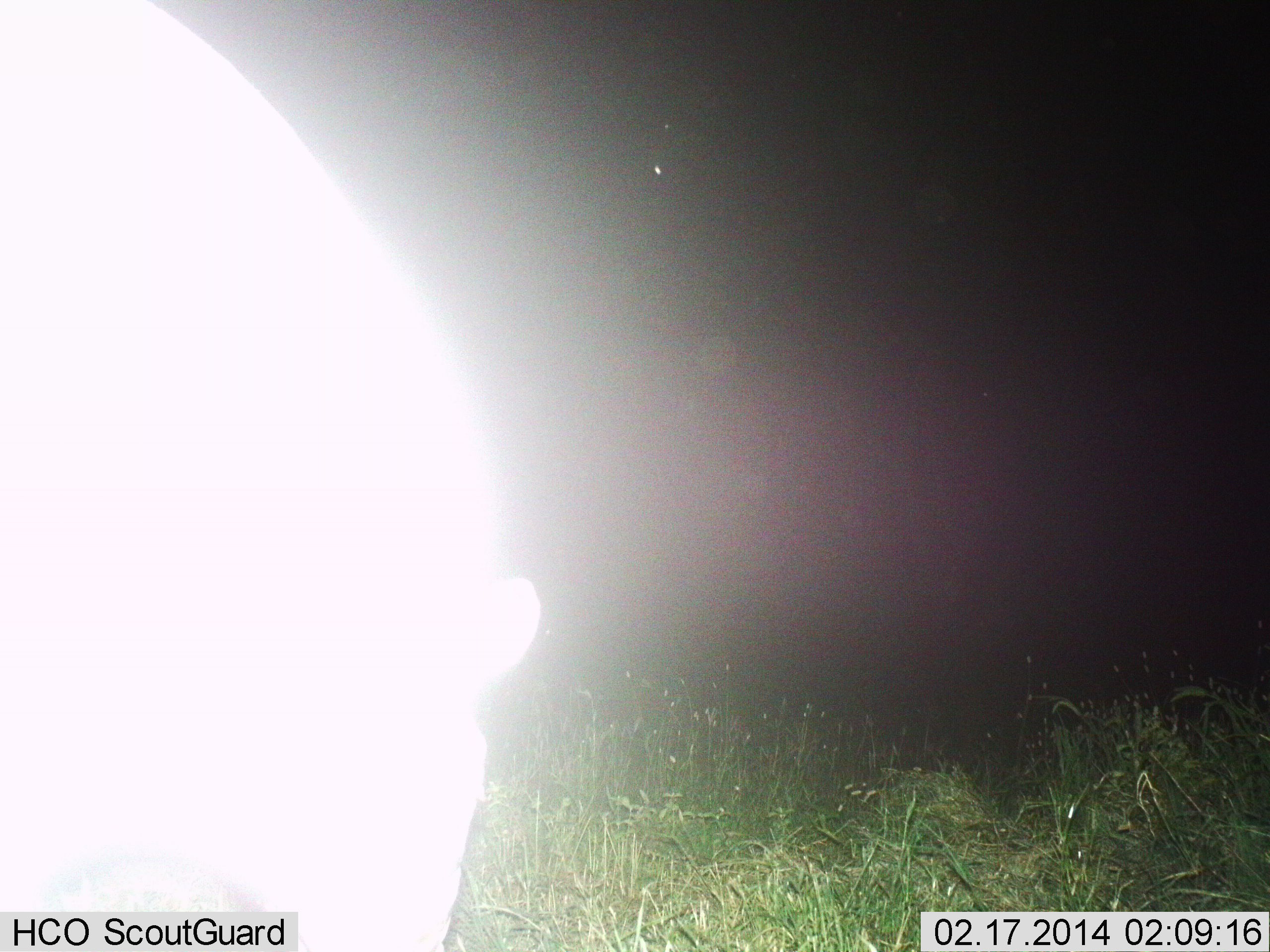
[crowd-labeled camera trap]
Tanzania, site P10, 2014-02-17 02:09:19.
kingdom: Animalia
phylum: Chordata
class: Mammalia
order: Artiodactyla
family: Hippopotamidae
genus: Hippopotamus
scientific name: Hippopotamus amphibius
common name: hippopotamus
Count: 1.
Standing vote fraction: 90%.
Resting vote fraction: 0%.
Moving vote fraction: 0%.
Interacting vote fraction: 0%.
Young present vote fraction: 0%.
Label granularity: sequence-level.